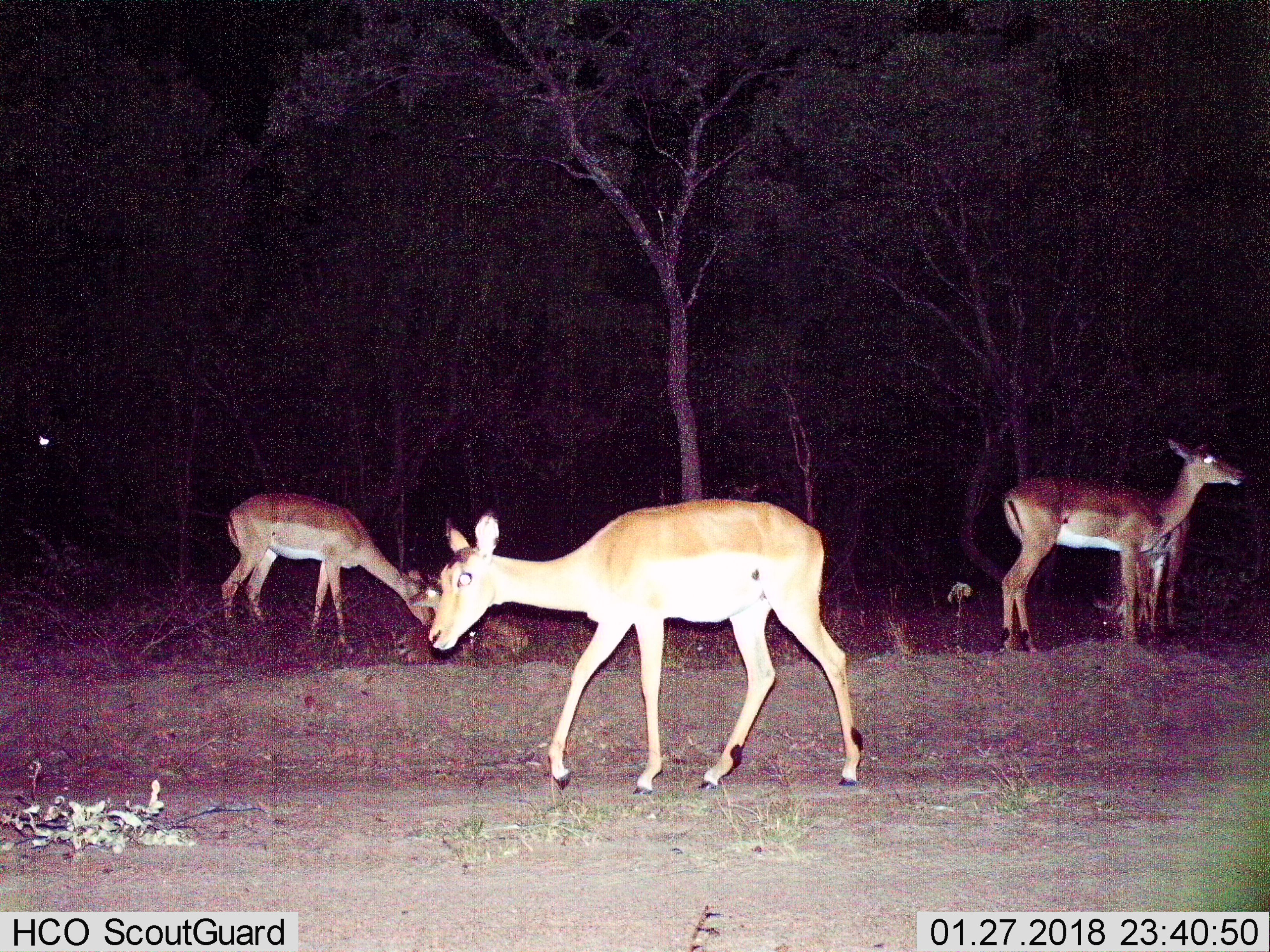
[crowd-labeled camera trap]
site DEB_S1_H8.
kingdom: Animalia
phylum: Chordata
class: Mammalia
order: Artiodactyla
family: Bovidae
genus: Aepyceros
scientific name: Aepyceros melampus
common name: impala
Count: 4.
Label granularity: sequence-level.